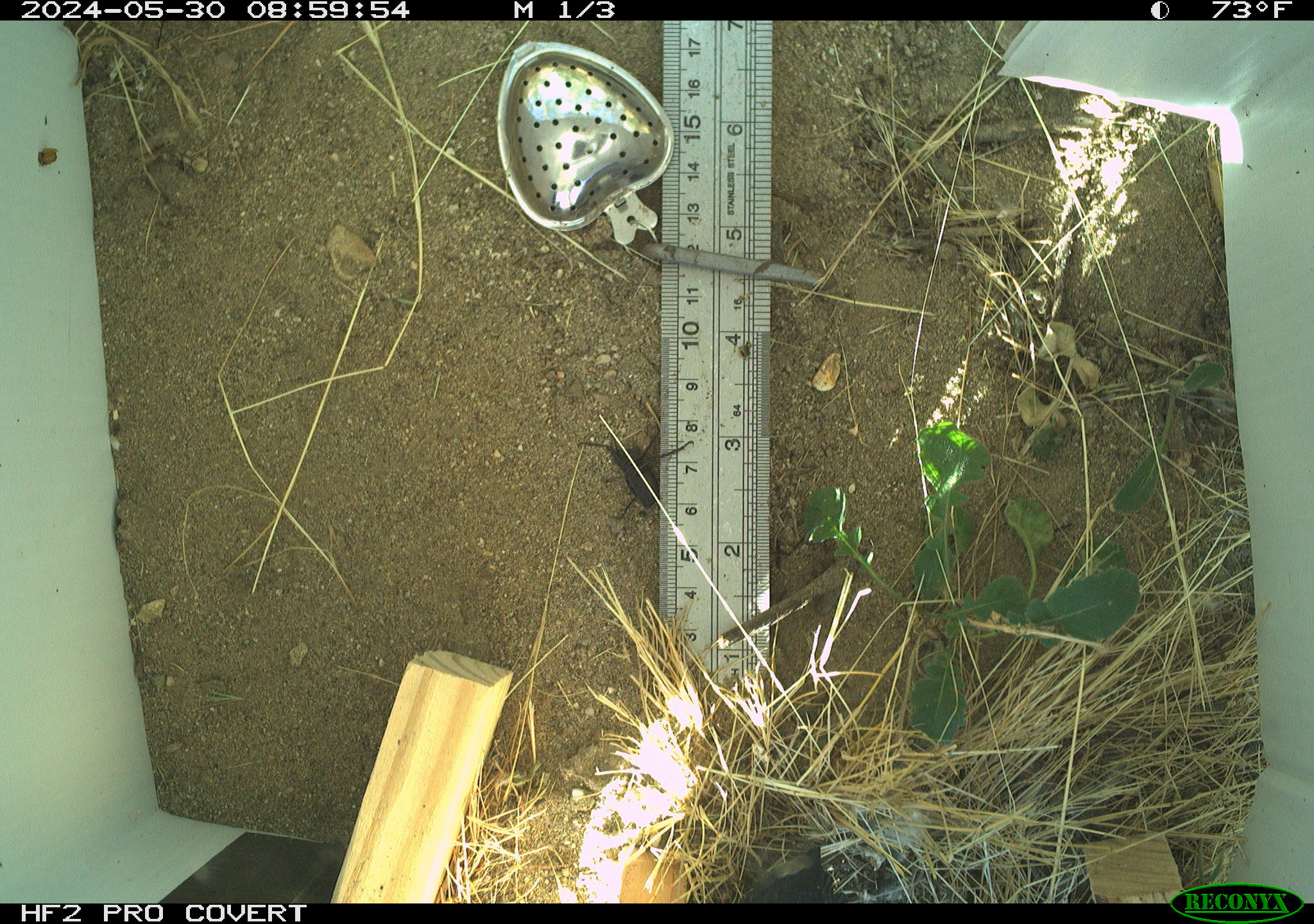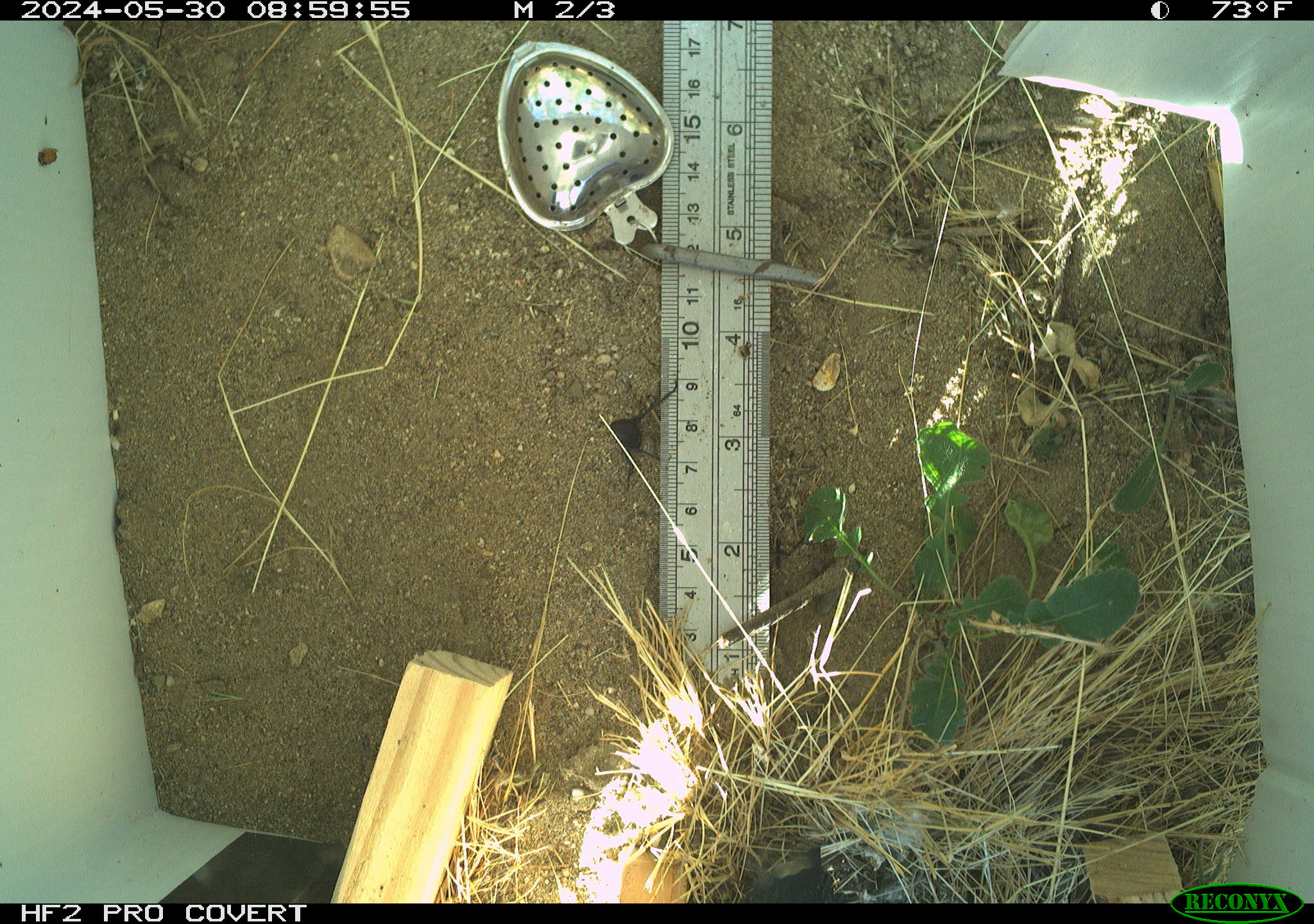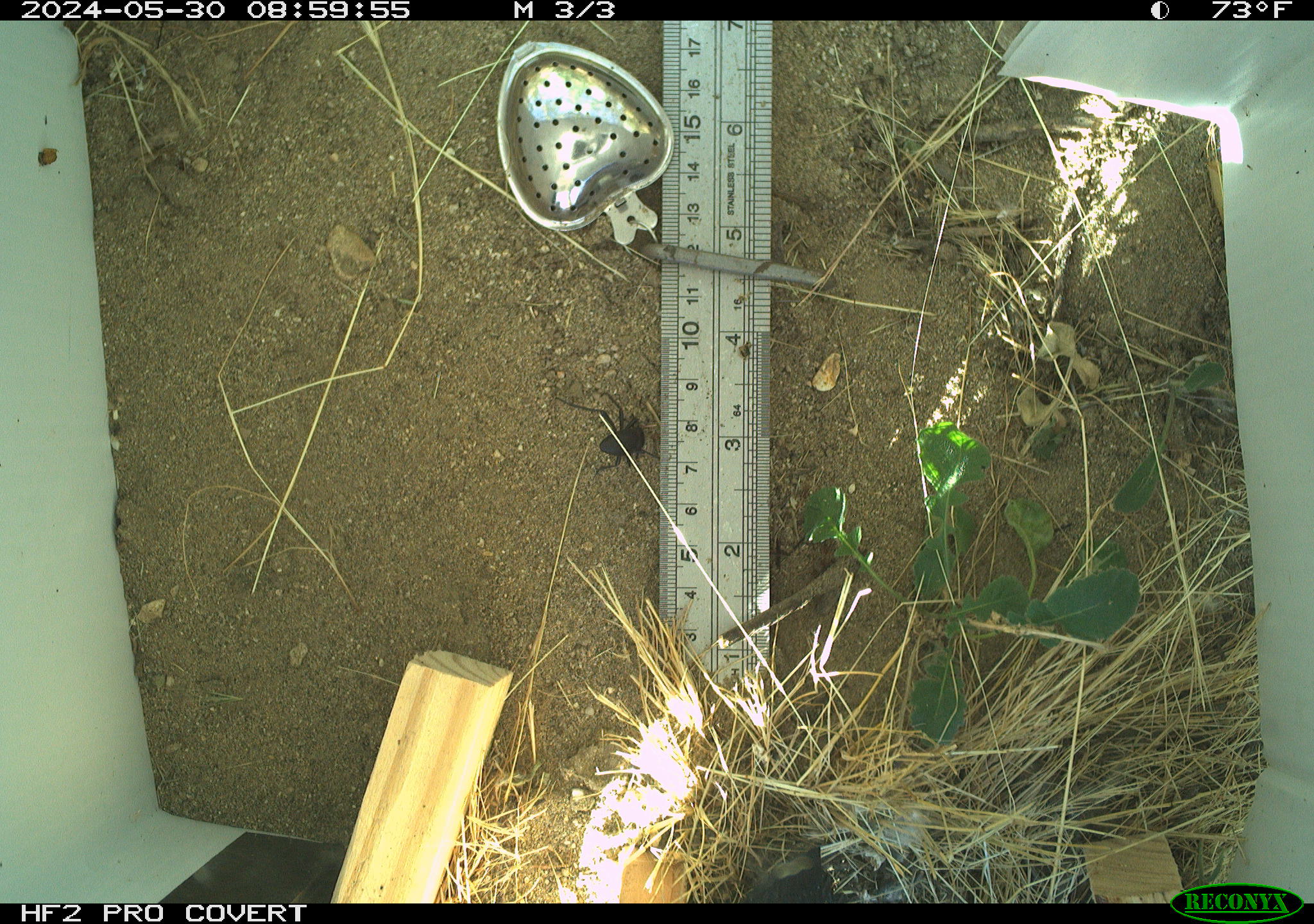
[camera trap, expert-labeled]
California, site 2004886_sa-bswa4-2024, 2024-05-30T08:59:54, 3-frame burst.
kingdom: Animalia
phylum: Arthropoda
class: Insecta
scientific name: Insecta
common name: insect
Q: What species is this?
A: Insect (Insecta).